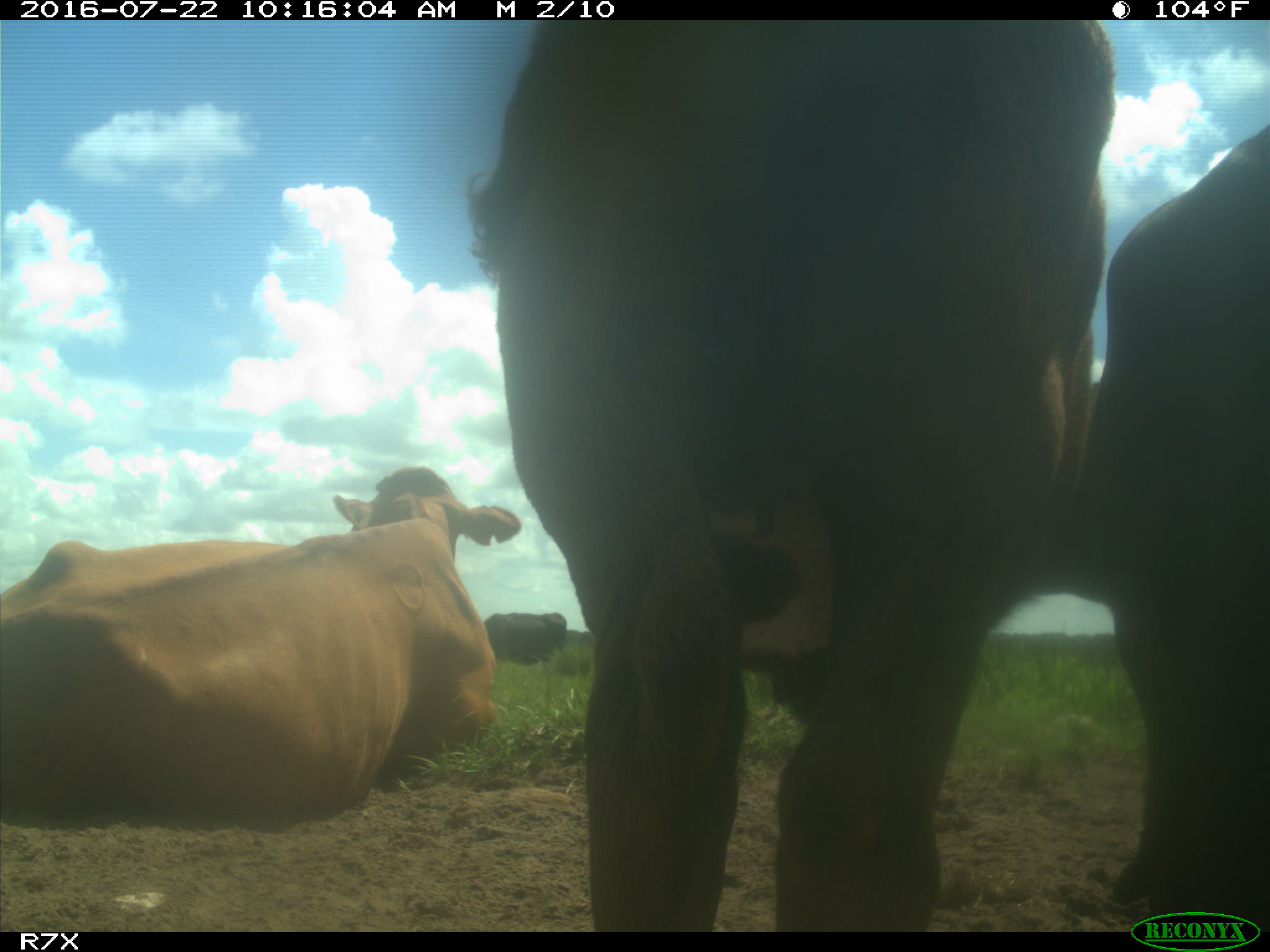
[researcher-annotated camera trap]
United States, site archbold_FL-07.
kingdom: Animalia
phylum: Chordata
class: Mammalia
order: Artiodactyla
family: Bovidae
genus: Bos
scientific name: Bos taurus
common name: domestic cow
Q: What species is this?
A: Bos taurus (domestic cow).